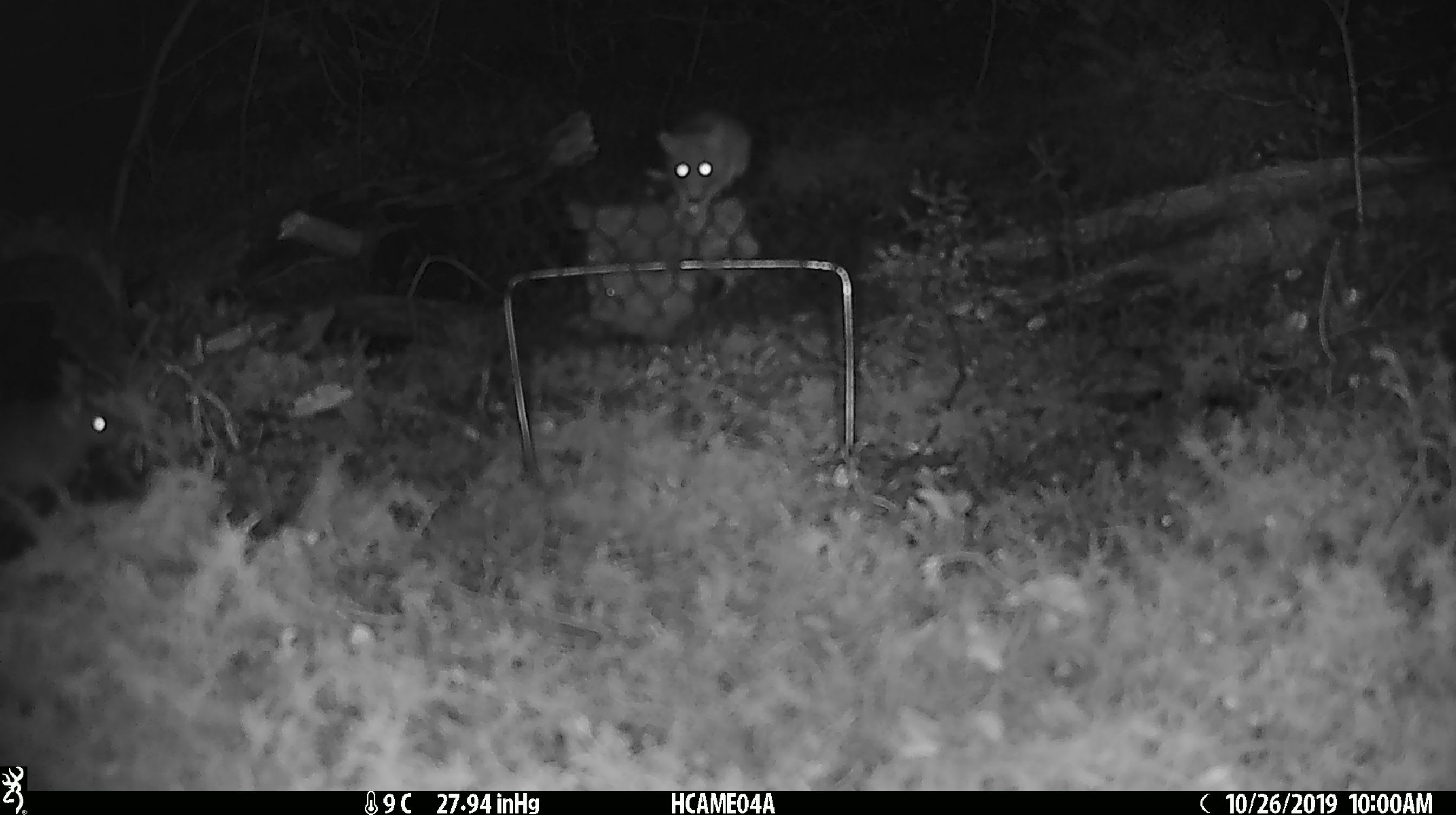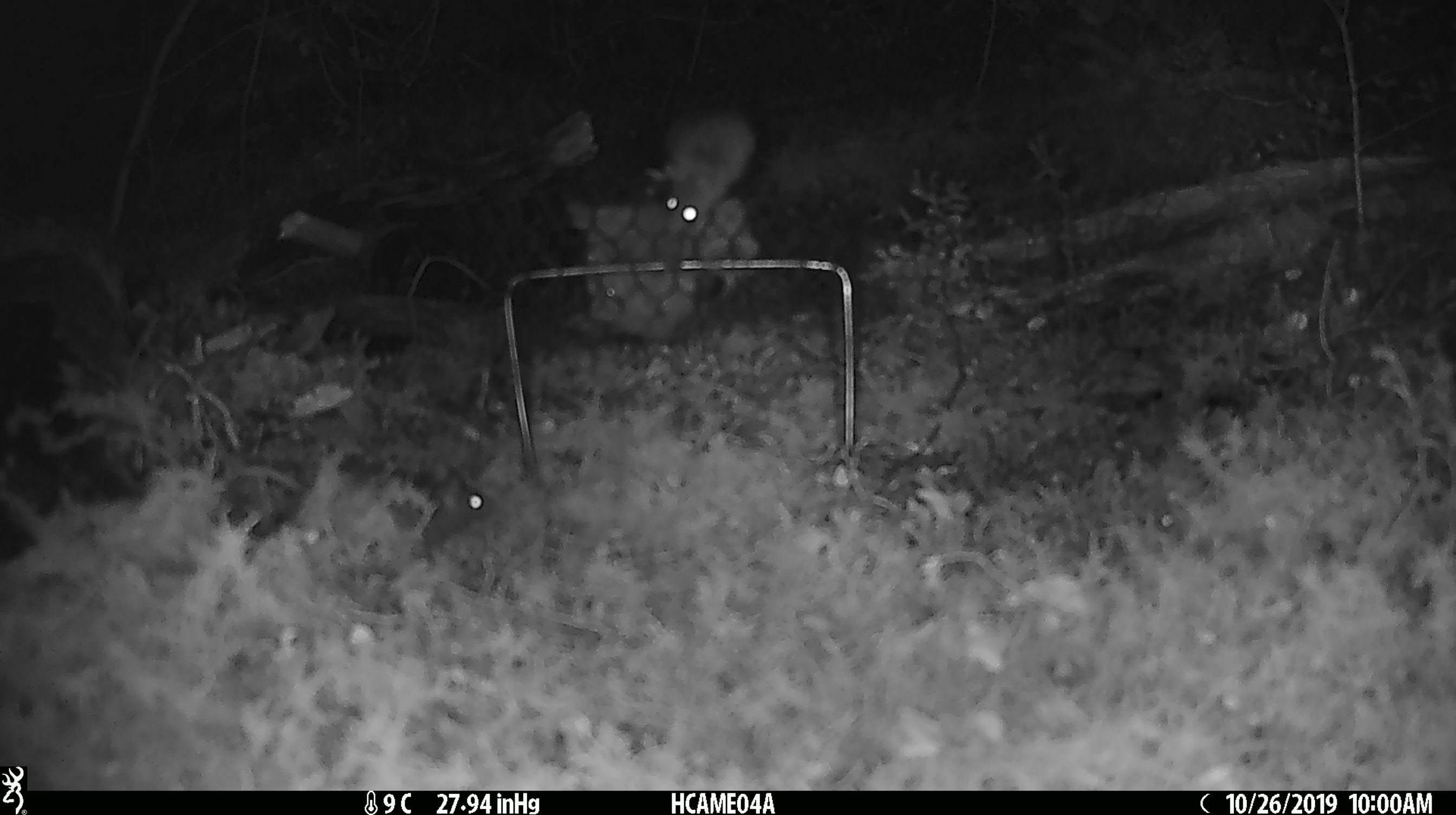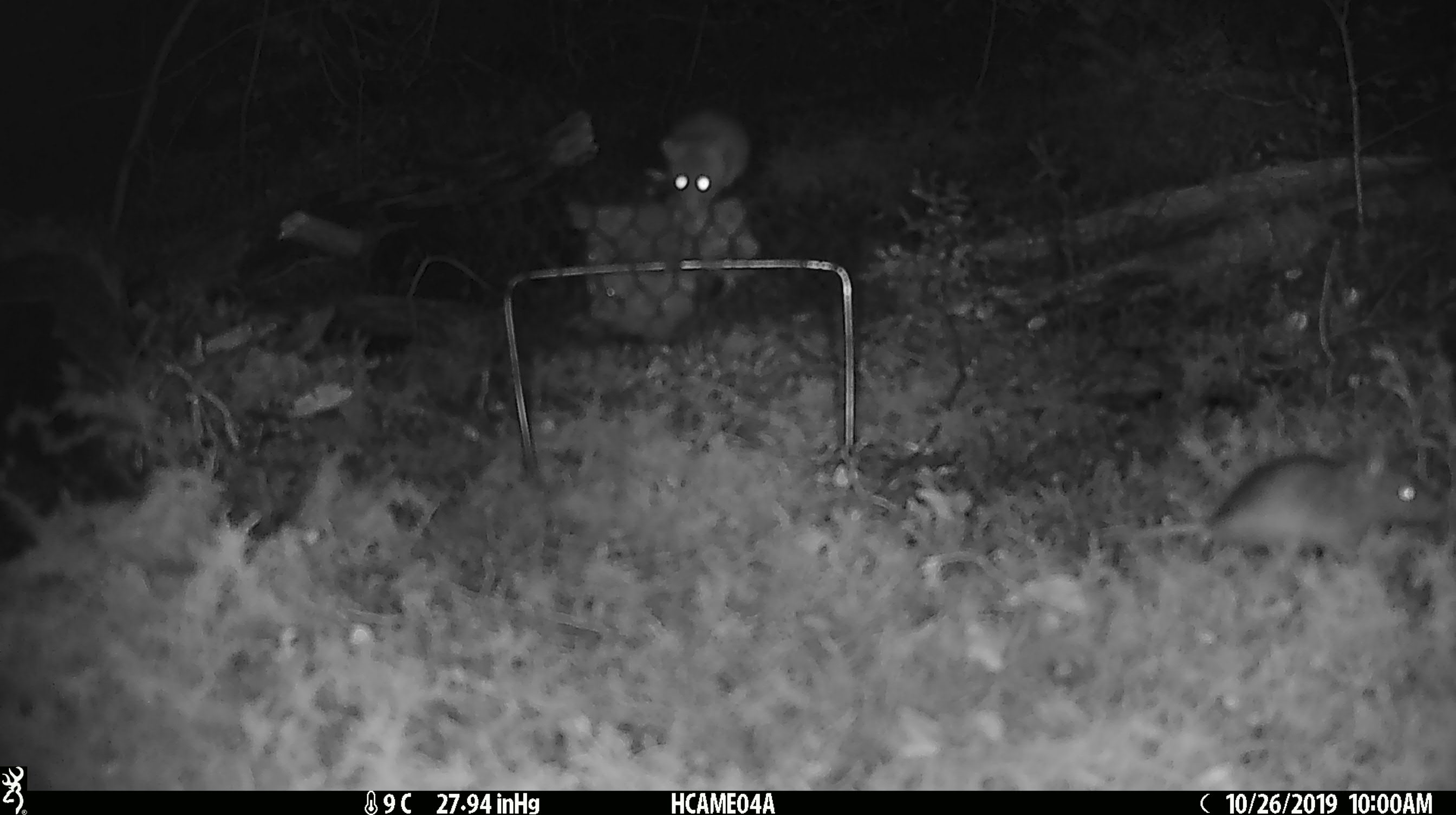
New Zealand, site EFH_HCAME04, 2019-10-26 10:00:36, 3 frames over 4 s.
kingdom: Animalia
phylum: Chordata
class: Mammalia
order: Rodentia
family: Muridae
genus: Mus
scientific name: Mus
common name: mouse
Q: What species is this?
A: Mouse (Mus).